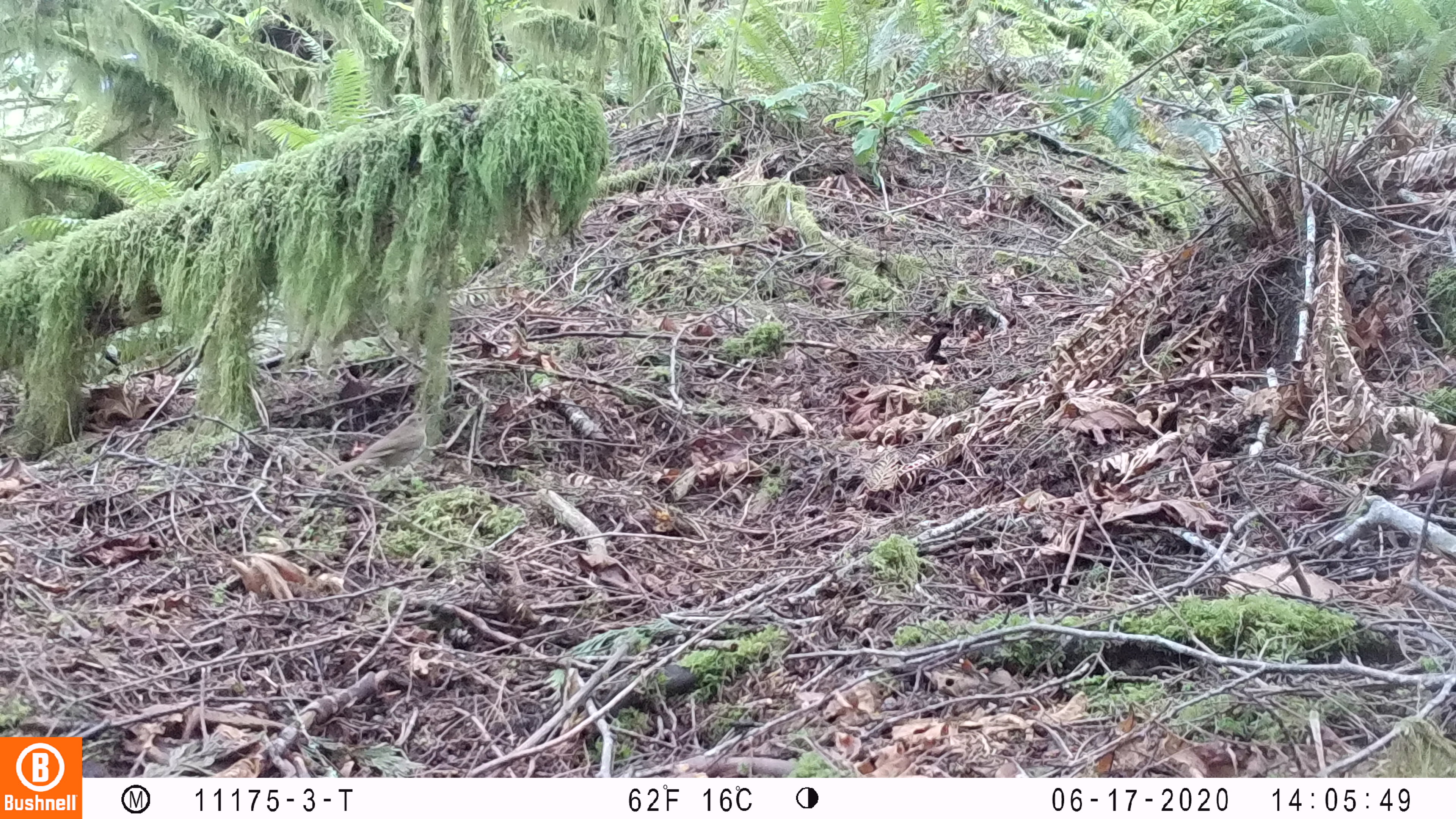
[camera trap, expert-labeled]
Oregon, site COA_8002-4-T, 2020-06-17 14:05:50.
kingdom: Animalia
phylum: Chordata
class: Aves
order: Passeriformes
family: Turdidae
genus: Catharus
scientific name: Catharus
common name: brown thrushes and nightingale-thrushes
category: catharus species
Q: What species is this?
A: Catharus species (brown thrushes and nightingale-thrushes) (Catharus).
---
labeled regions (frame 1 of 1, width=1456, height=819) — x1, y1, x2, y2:
catharus species: 309, 403, 445, 490